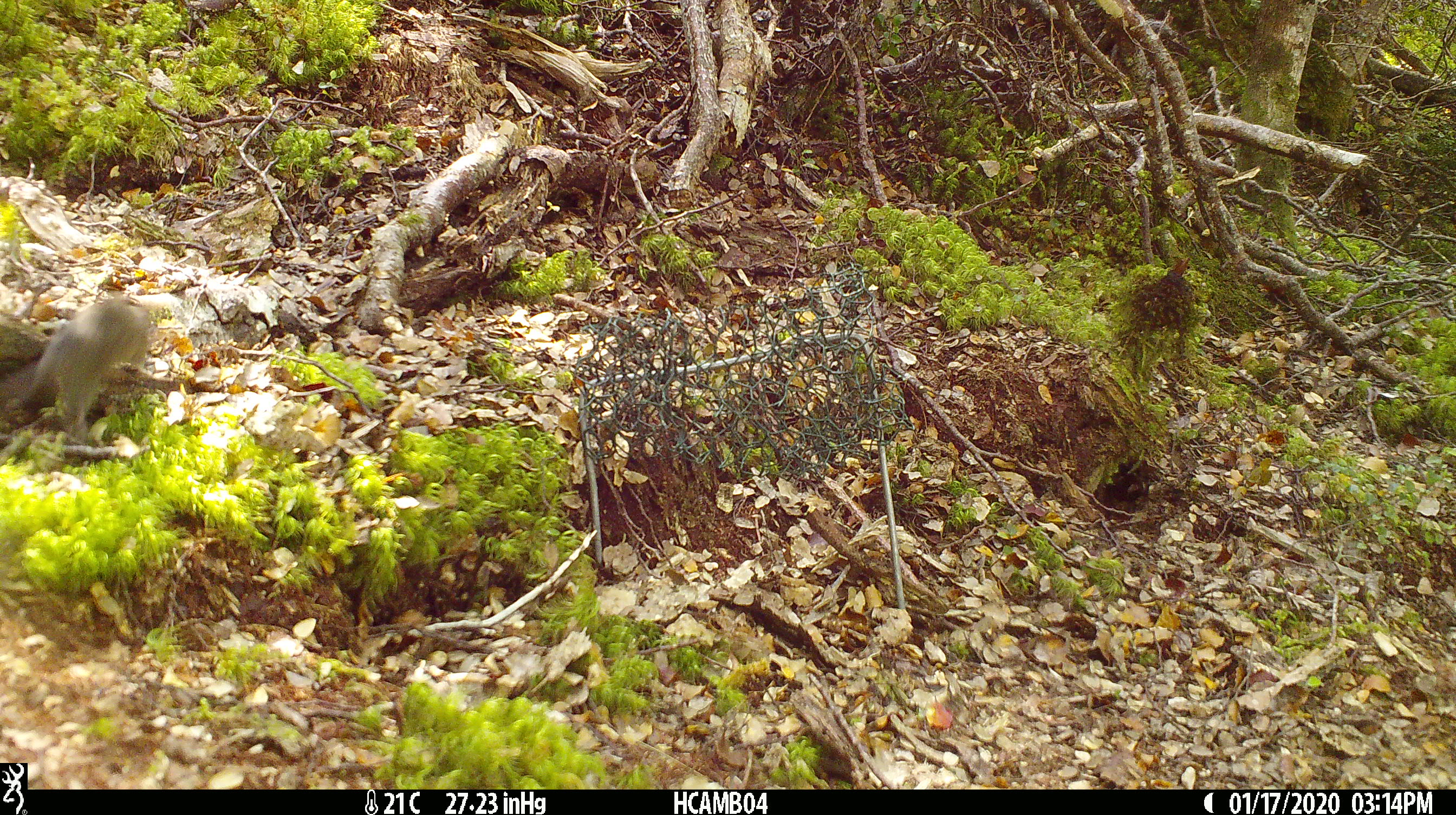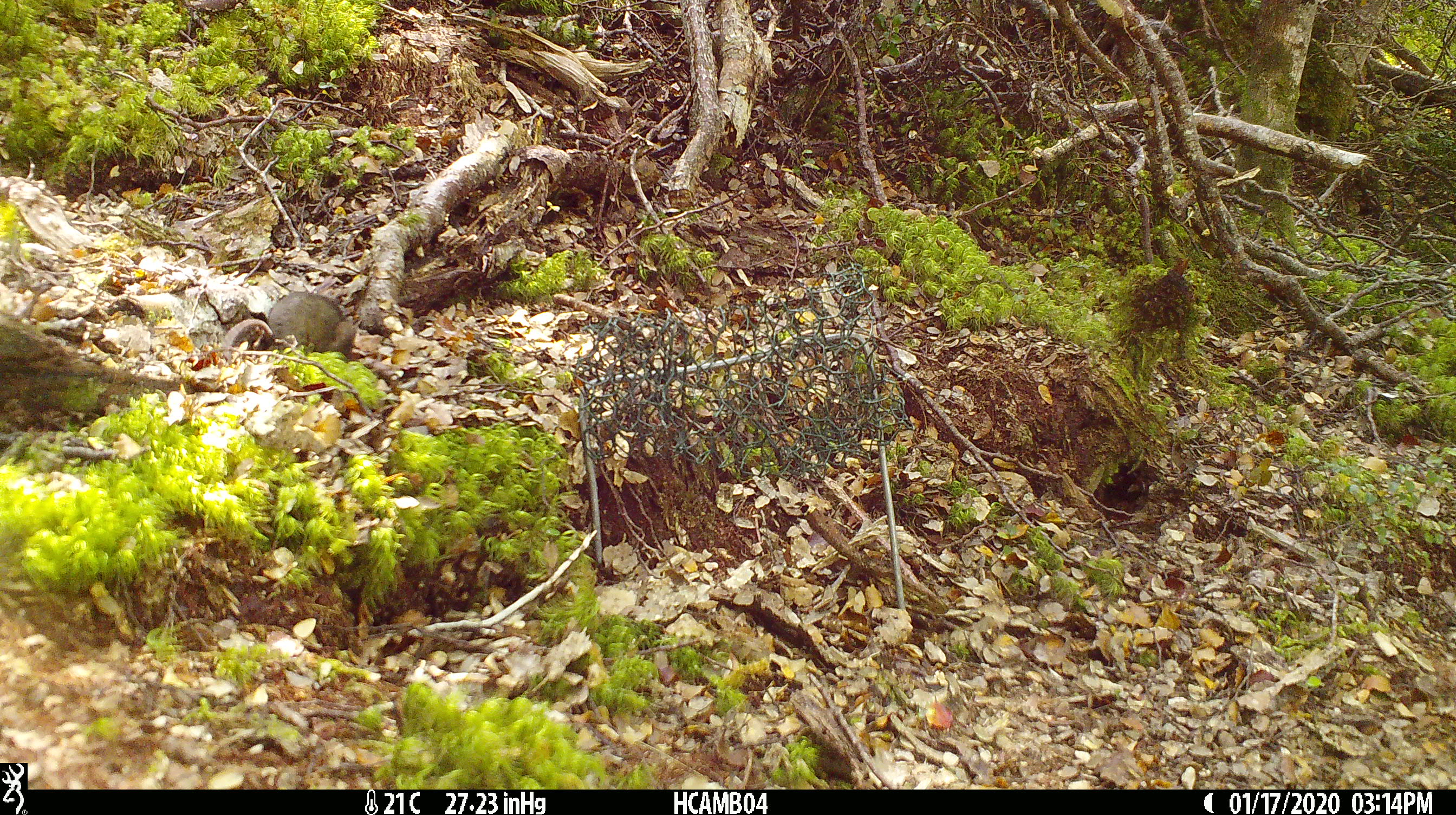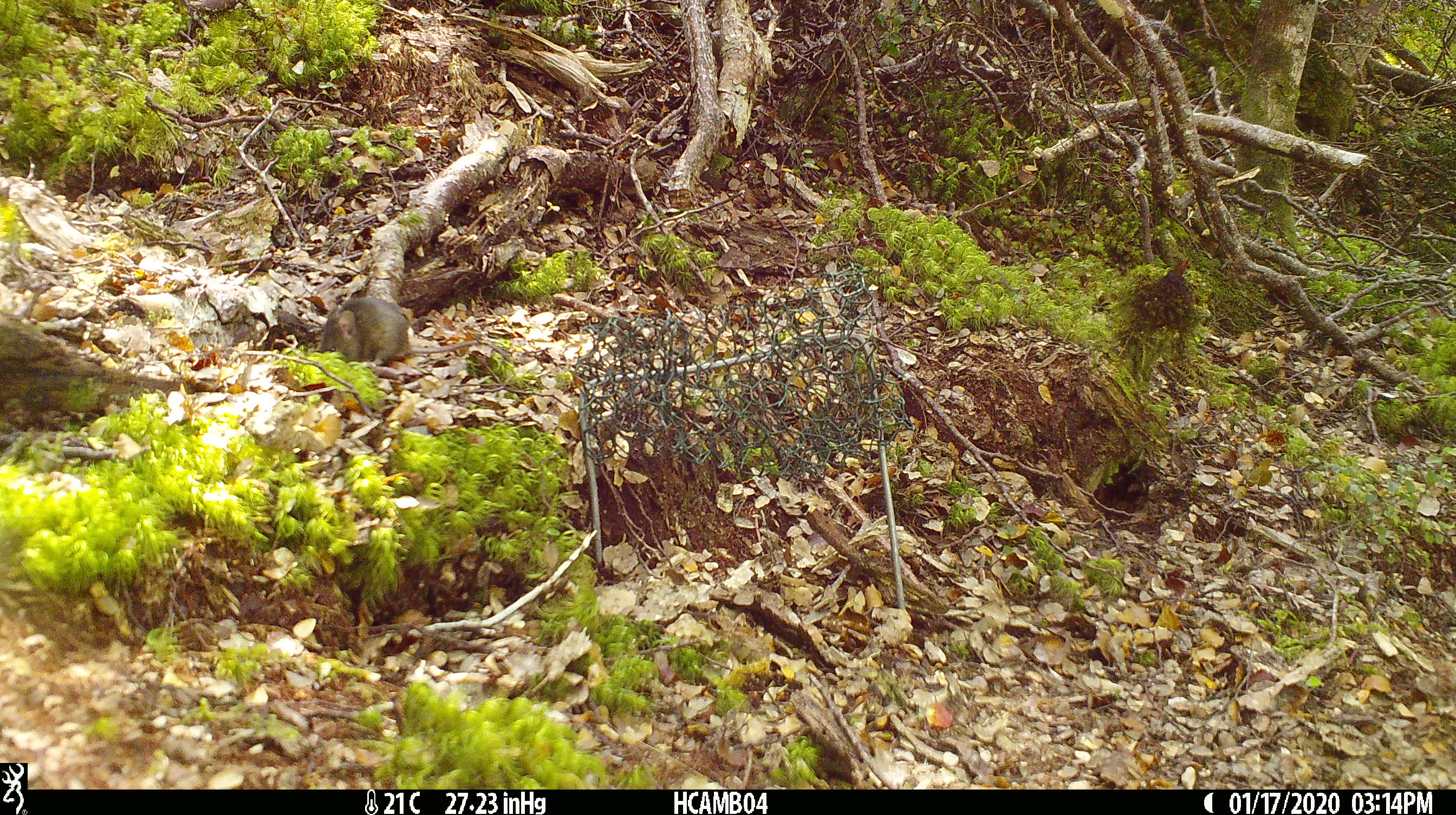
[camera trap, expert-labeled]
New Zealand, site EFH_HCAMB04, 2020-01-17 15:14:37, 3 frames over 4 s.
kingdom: Animalia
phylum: Chordata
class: Mammalia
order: Rodentia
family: Muridae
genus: Mus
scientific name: Mus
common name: mouse